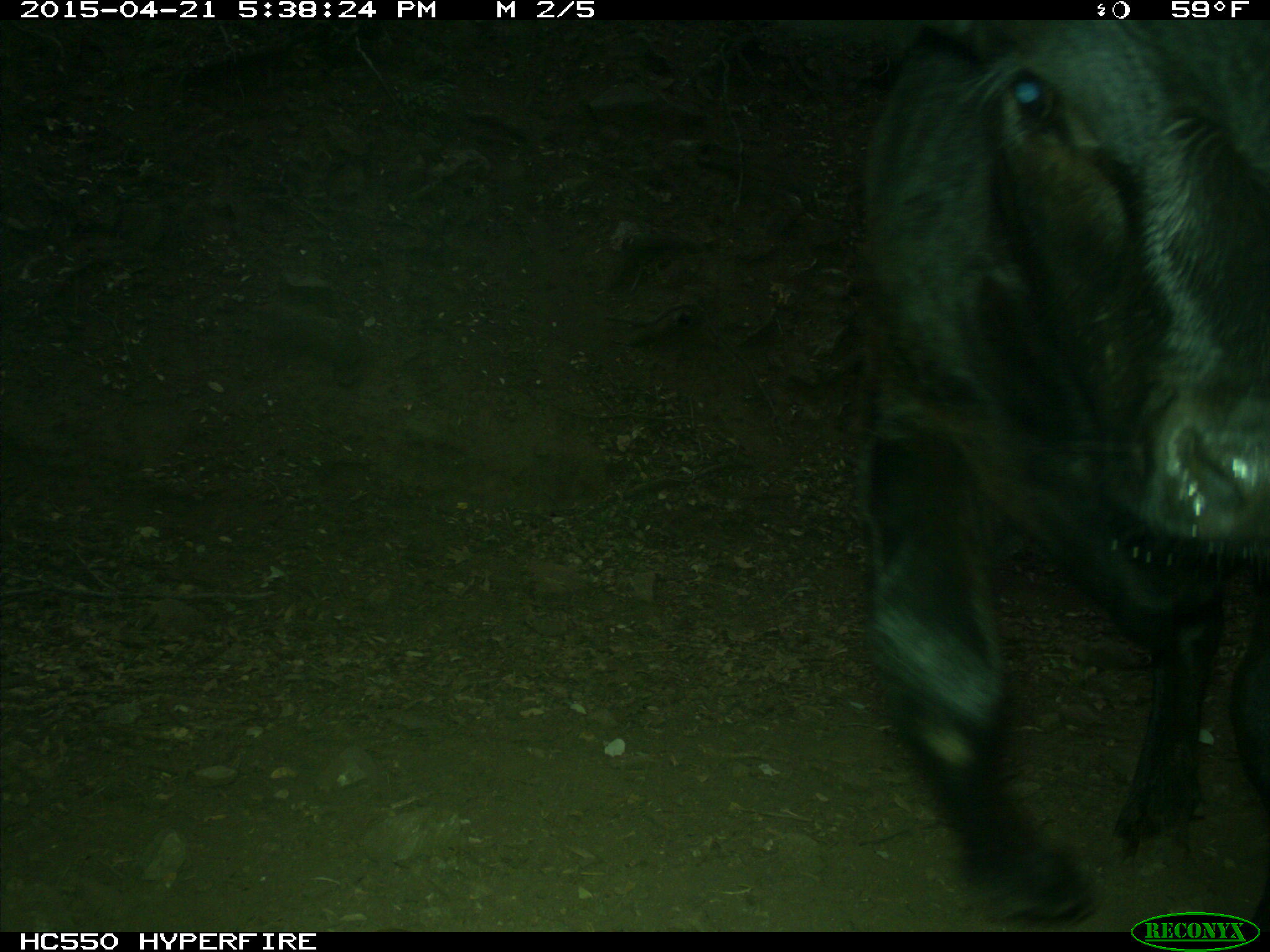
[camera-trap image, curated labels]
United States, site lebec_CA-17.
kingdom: Animalia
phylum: Chordata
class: Mammalia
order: Artiodactyla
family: Bovidae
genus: Bos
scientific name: Bos taurus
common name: domestic cow